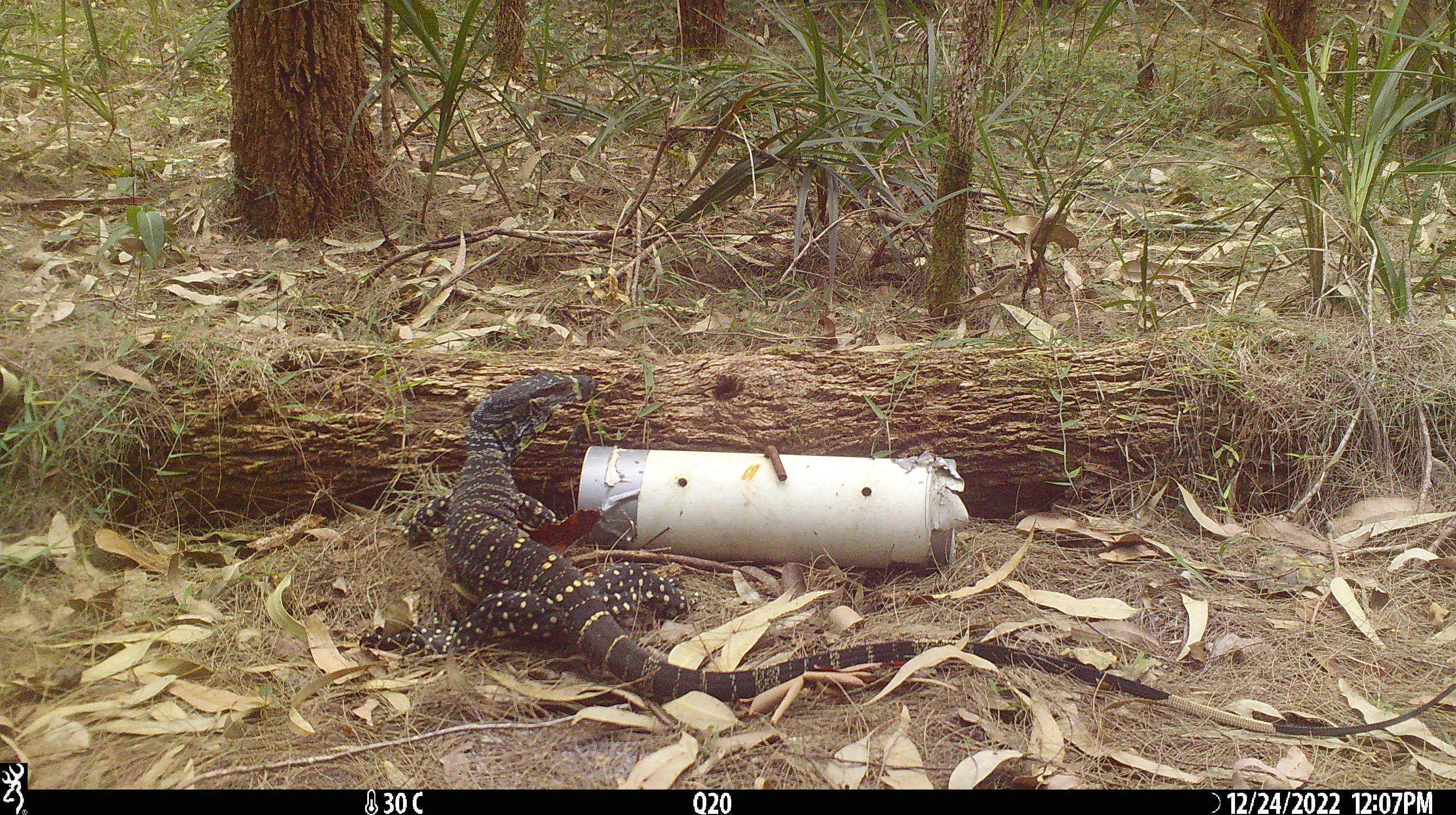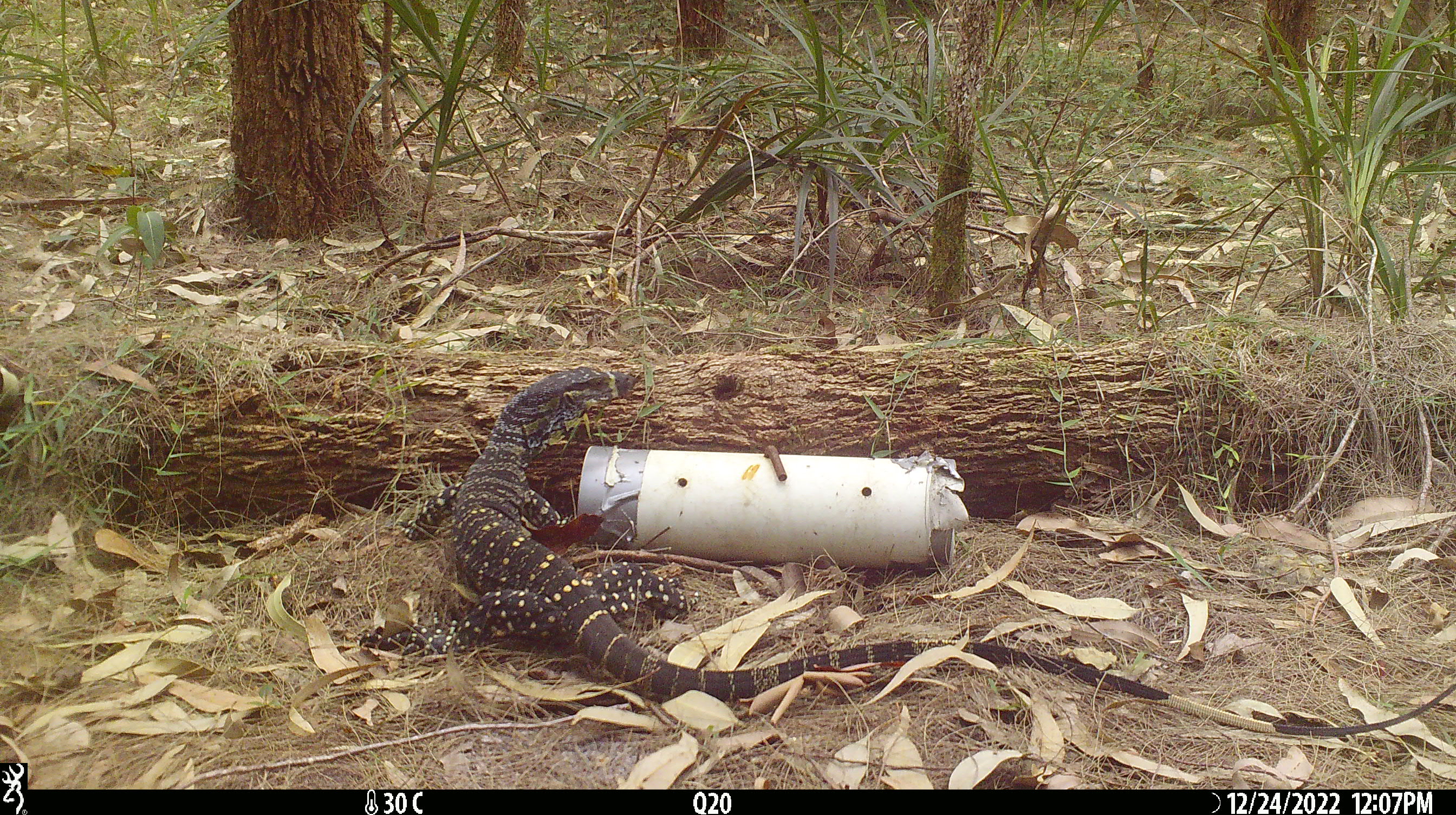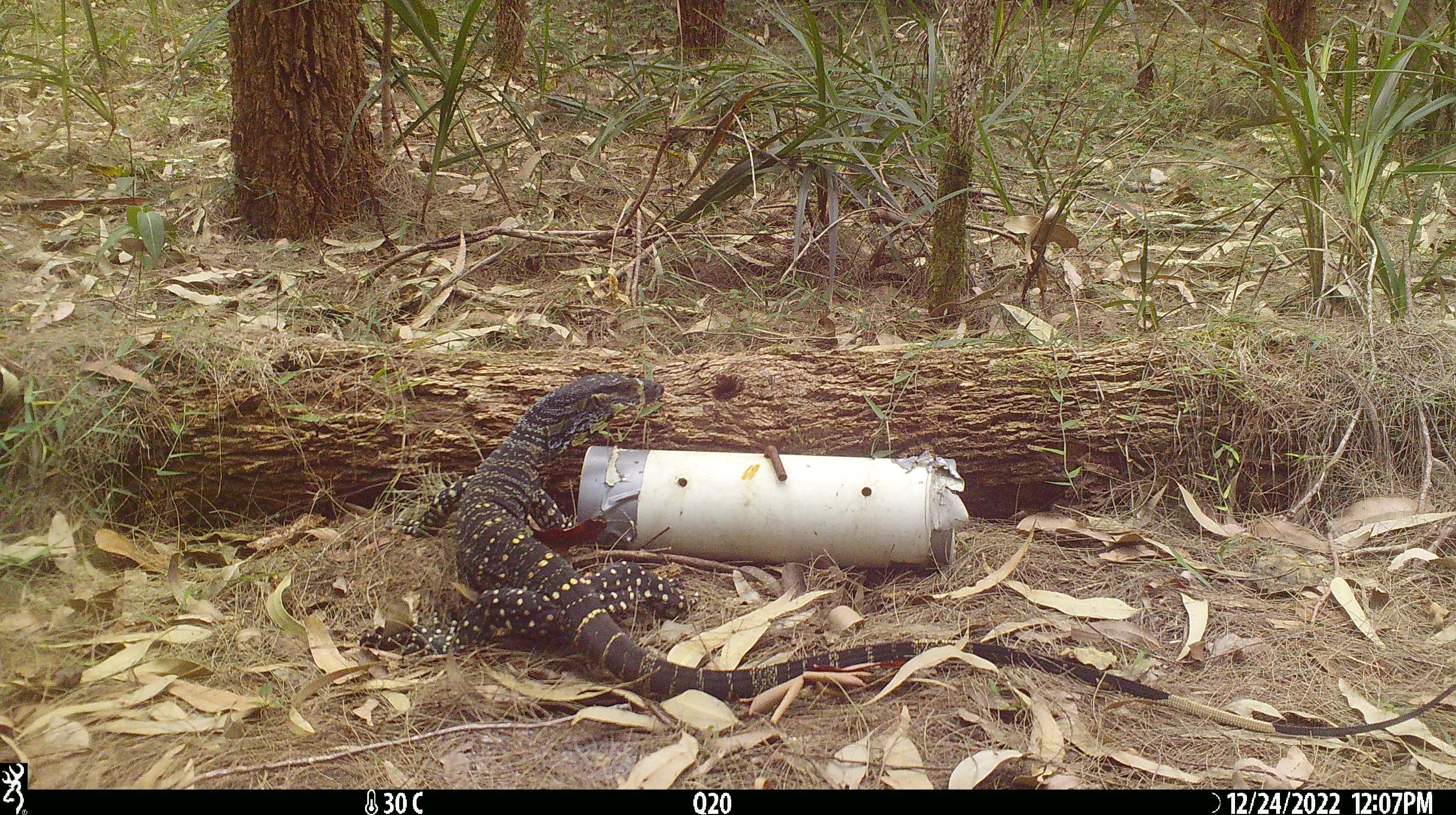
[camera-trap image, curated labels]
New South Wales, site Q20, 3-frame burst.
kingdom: Animalia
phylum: Chordata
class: Reptilia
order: Squamata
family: Varanidae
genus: Varanus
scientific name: Varanus varius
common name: lace monitor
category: goanna